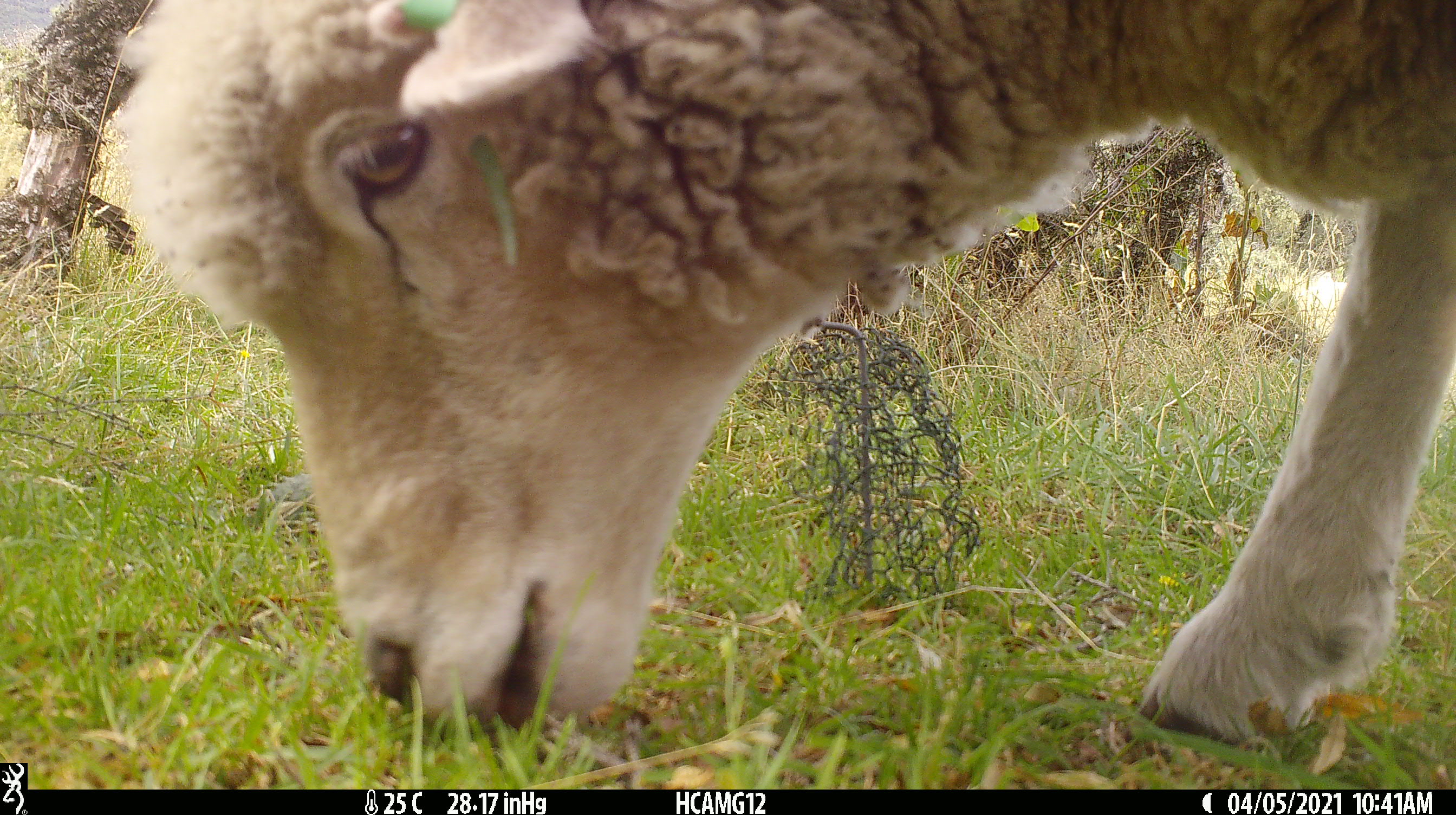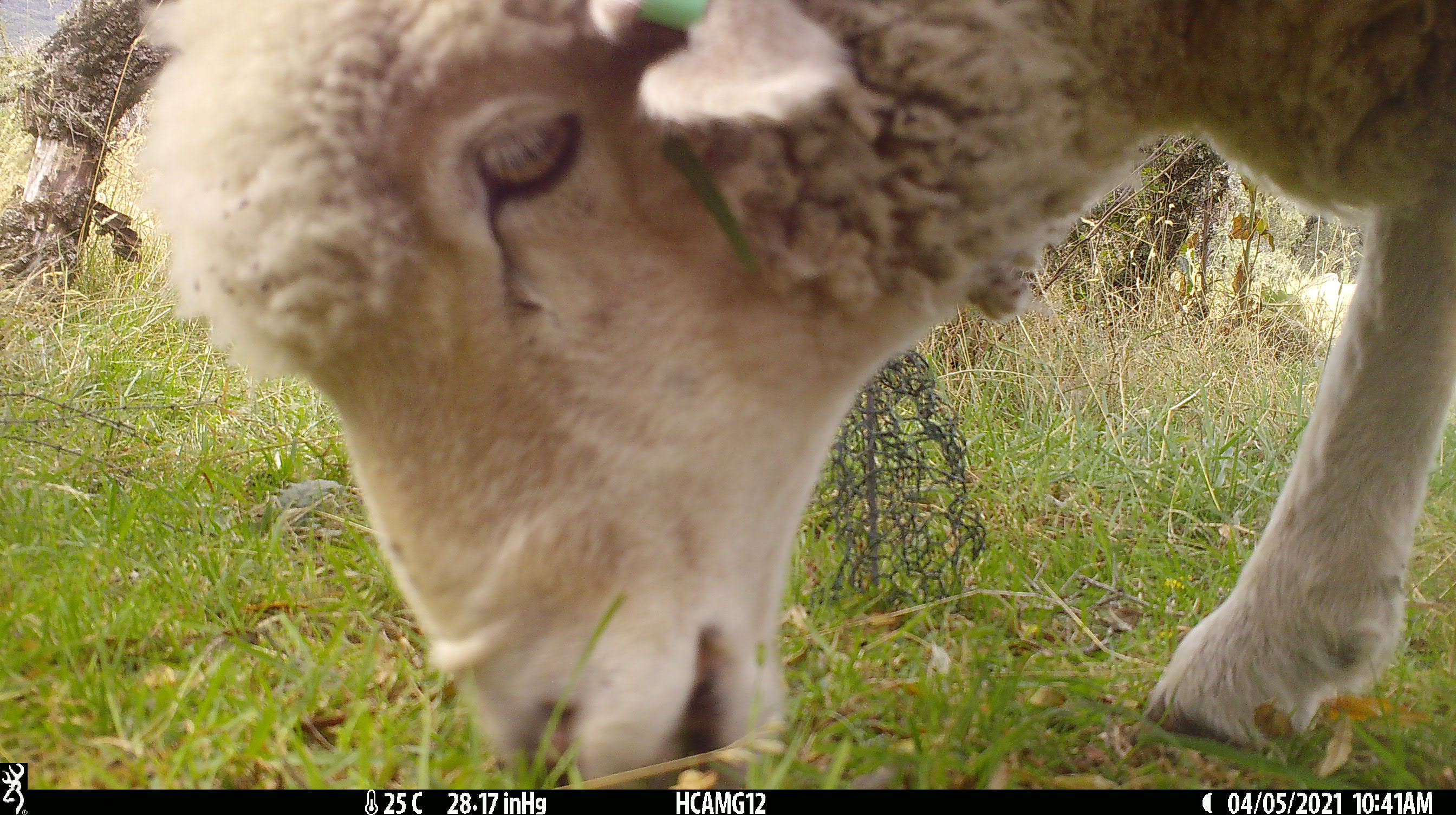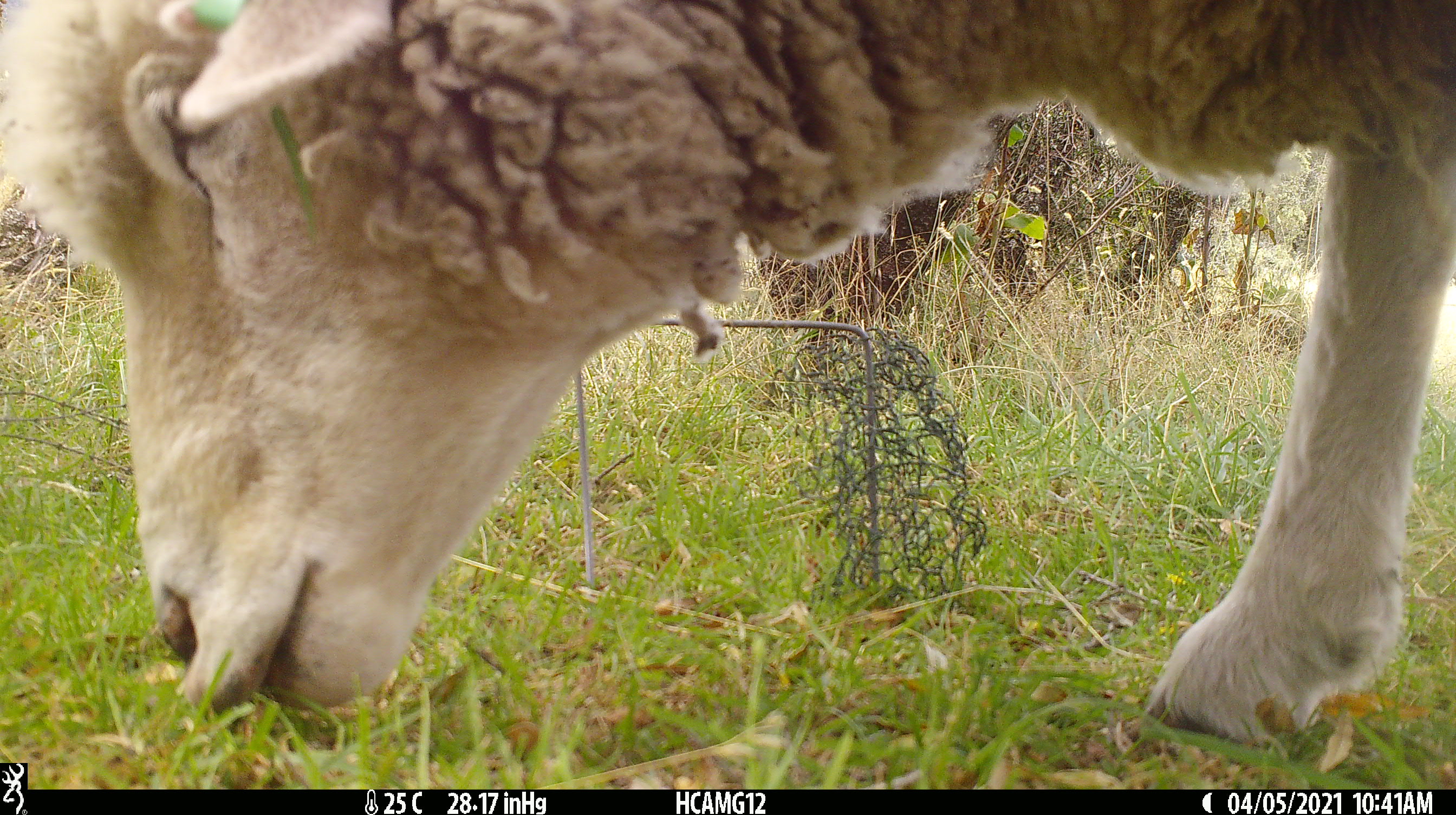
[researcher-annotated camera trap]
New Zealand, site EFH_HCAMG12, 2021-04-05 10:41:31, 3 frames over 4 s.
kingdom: Animalia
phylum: Chordata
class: Mammalia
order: Artiodactyla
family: Bovidae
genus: Ovis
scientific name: Ovis aries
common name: domestic sheep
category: sheep